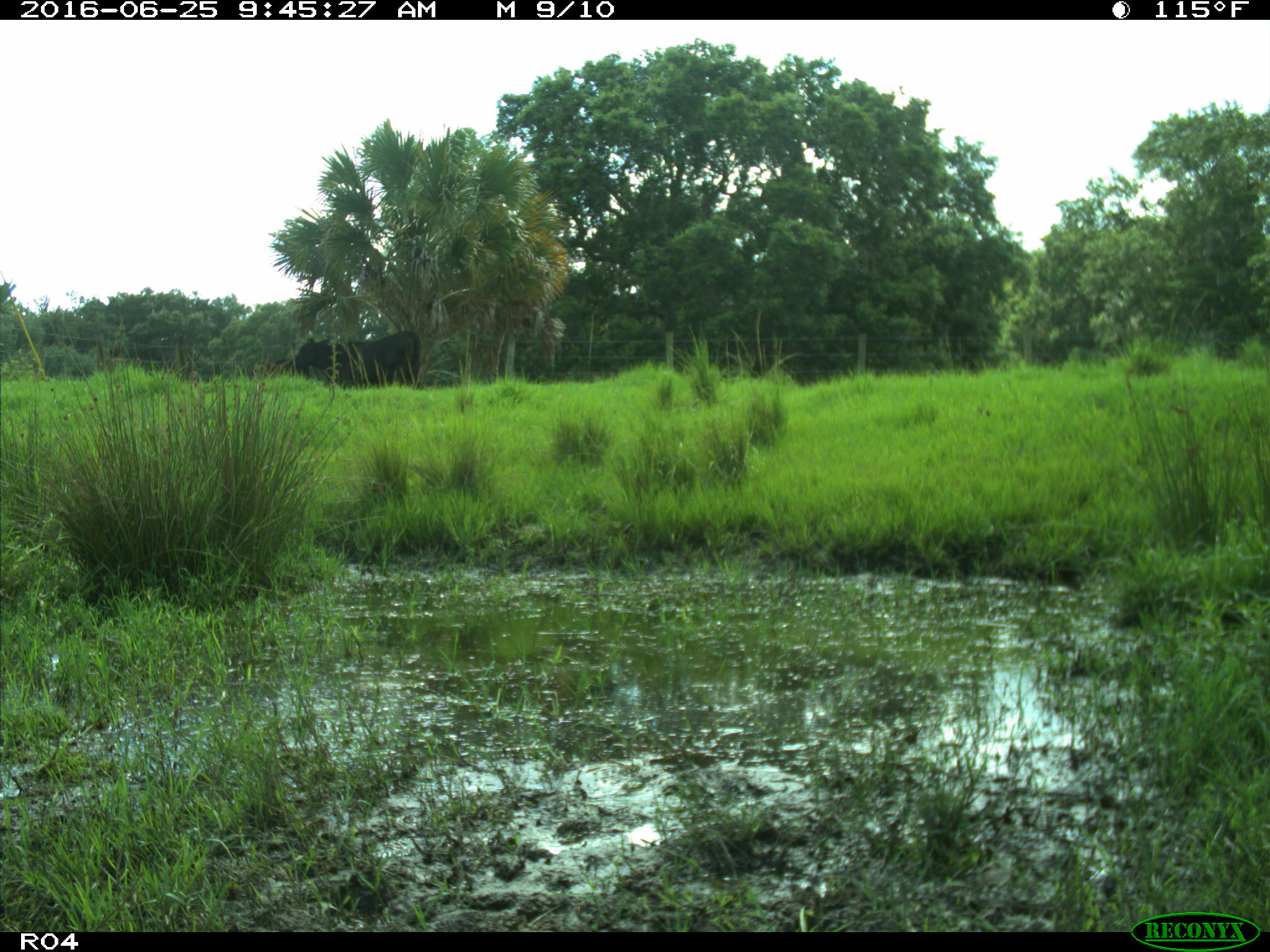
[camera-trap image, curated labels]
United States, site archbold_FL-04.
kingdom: Animalia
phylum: Chordata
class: Mammalia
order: Artiodactyla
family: Bovidae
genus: Bos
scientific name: Bos taurus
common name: domestic cow